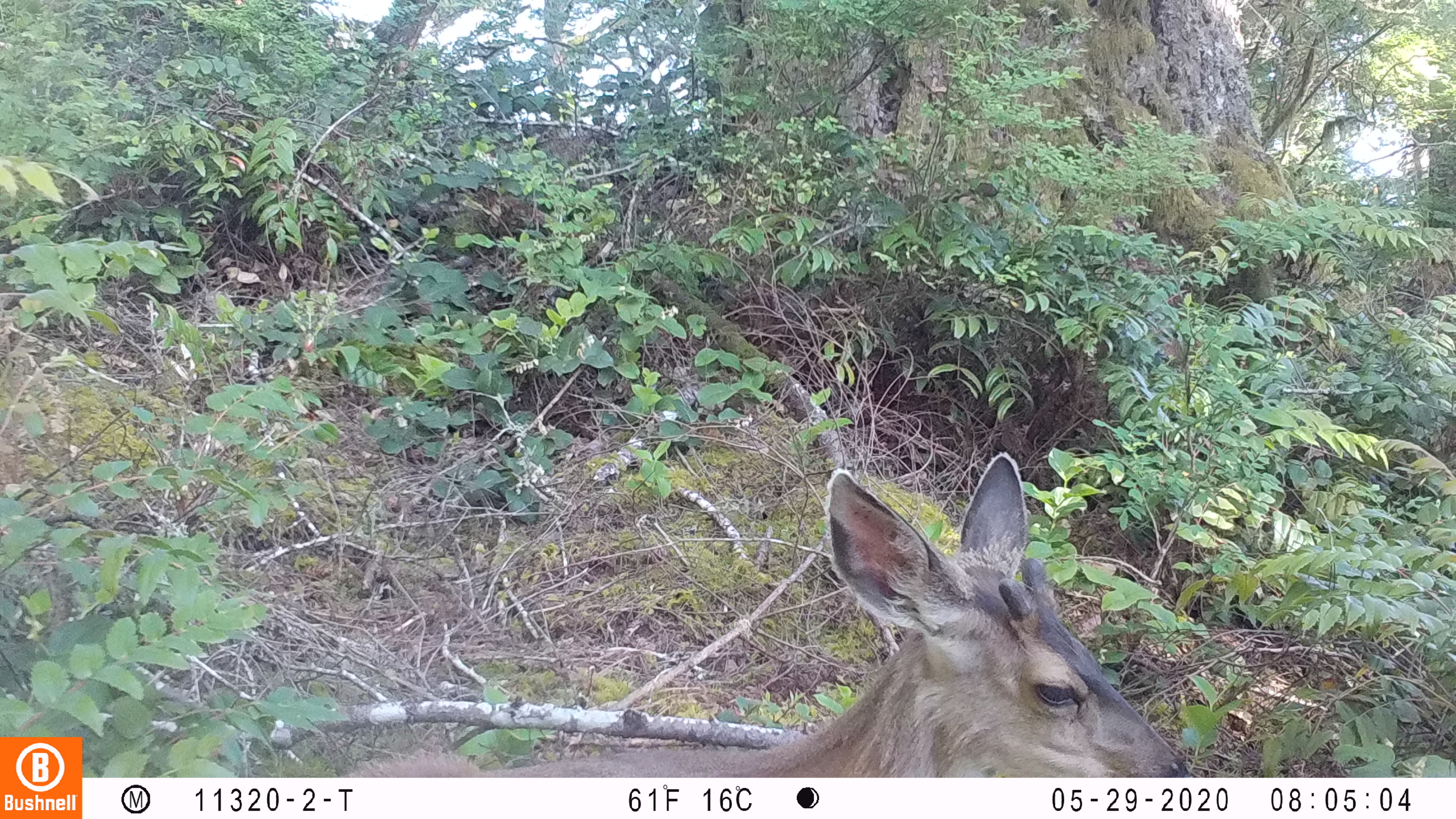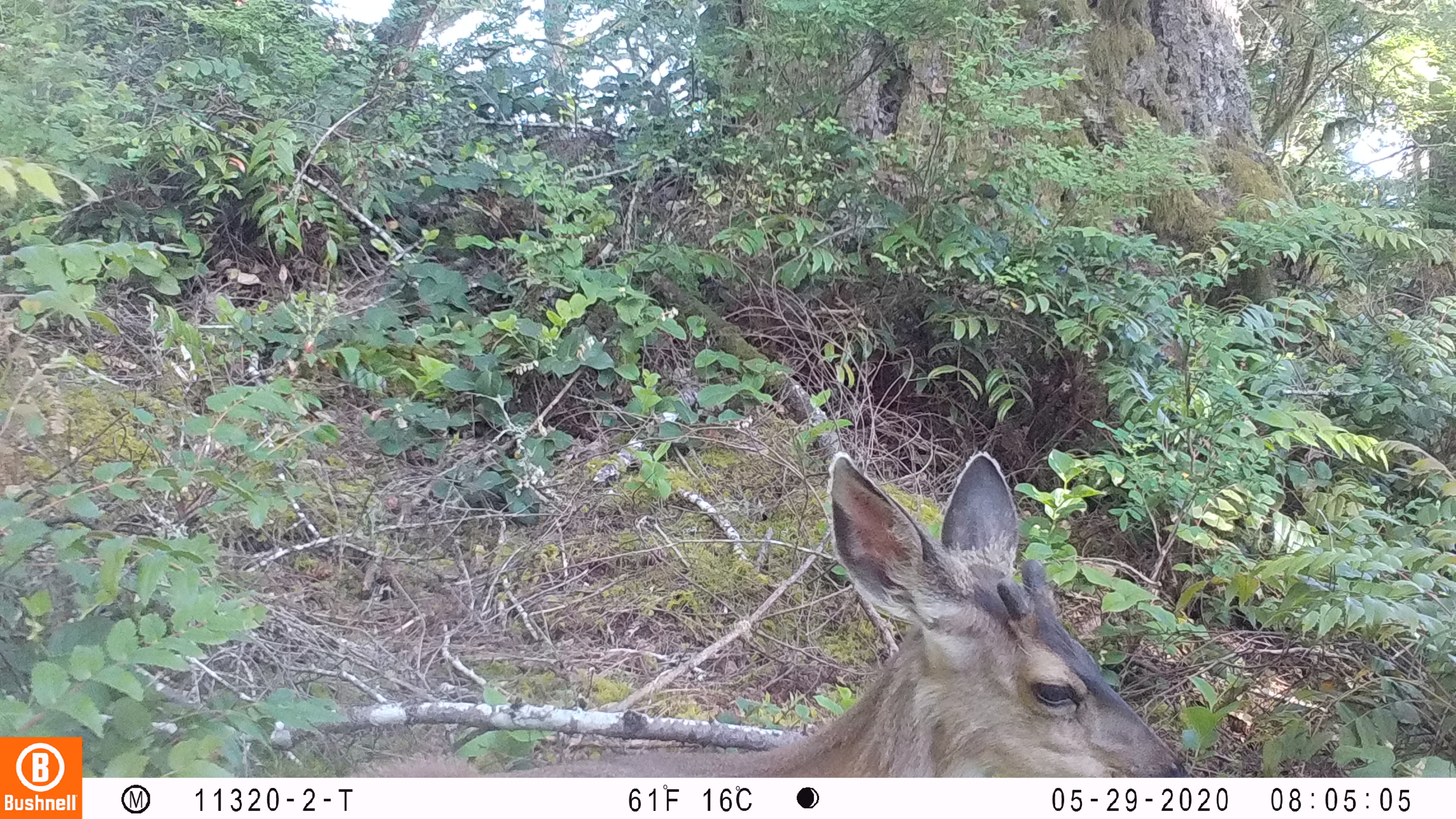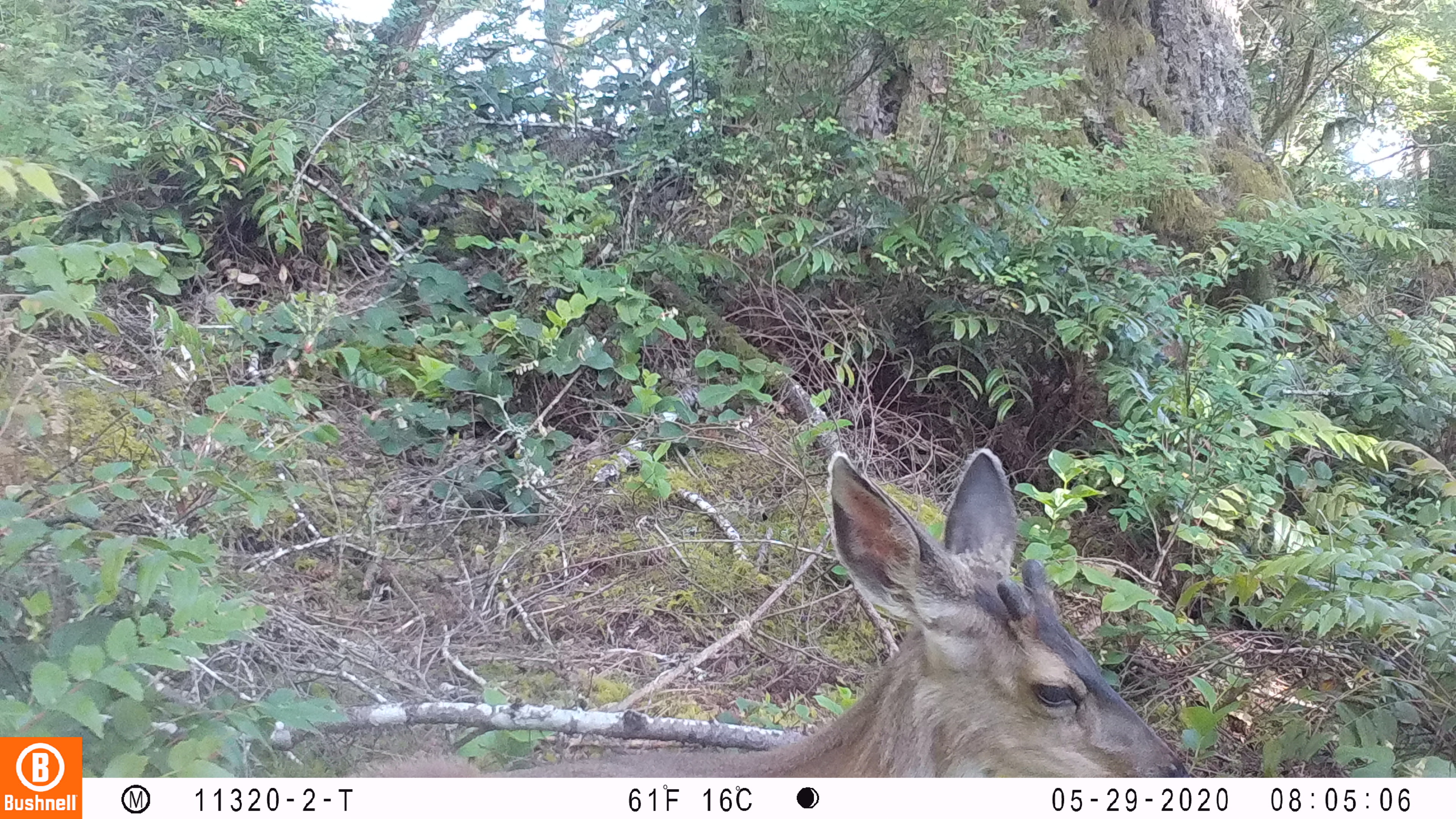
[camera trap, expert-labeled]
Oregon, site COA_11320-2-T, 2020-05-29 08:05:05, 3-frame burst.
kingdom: Animalia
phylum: Chordata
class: Mammalia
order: Artiodactyla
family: Cervidae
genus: Odocoileus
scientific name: Odocoileus hemionus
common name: black-tailed deer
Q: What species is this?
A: Black-tailed deer (Odocoileus hemionus).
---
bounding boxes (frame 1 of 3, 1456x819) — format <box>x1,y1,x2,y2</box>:
black-tailed deer: <box>338,448,1187,772</box>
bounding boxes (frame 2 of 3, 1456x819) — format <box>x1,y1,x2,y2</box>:
black-tailed deer: <box>340,438,1183,772</box>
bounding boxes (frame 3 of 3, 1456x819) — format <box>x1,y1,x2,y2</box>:
black-tailed deer: <box>353,435,1193,772</box>